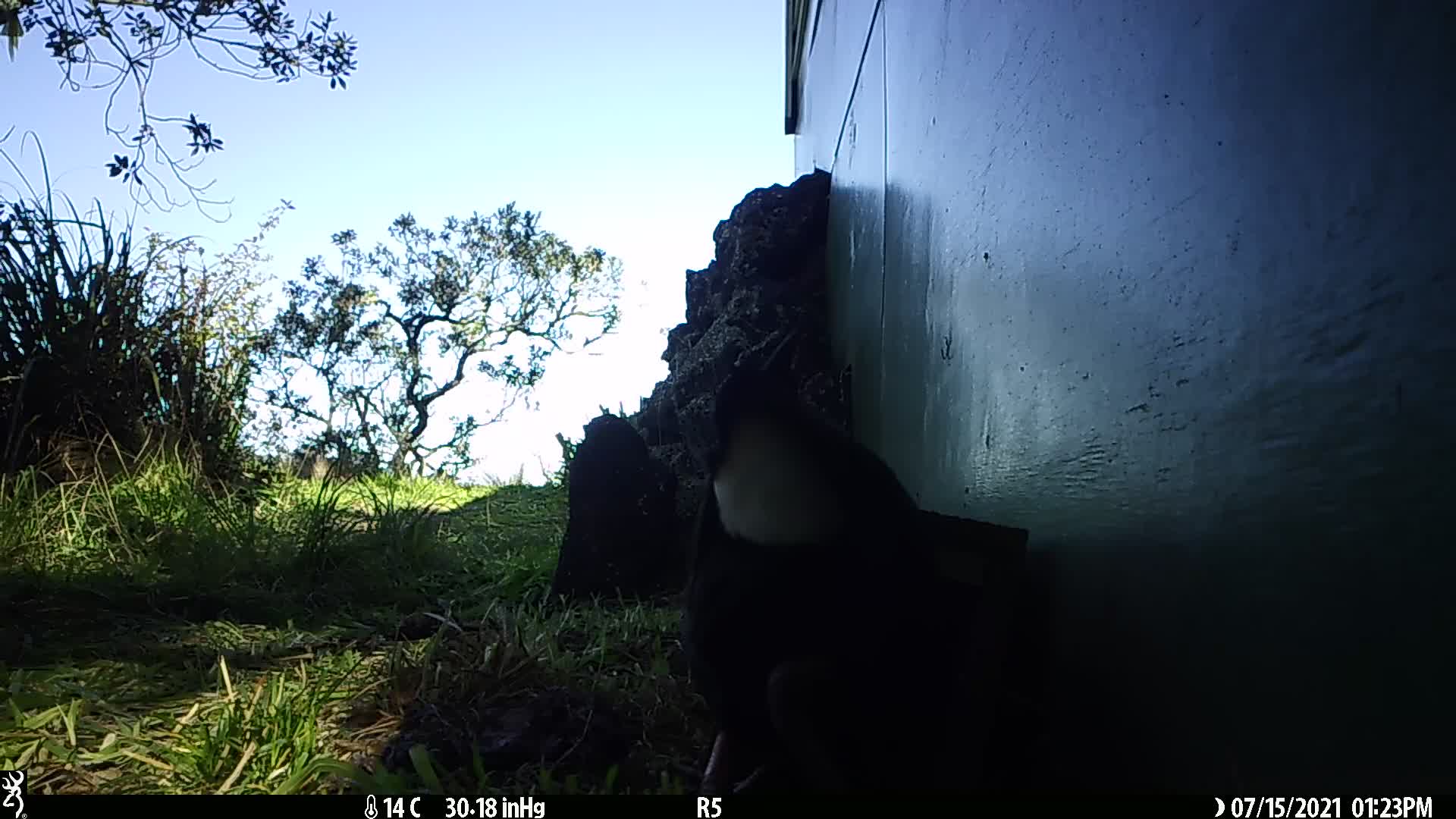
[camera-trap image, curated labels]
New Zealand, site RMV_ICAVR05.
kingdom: Animalia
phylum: Chordata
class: Aves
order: Gruiformes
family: Rallidae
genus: Porphyrio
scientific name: Porphyrio melanotus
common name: australasian swamphen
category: pukeko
Pukeko (australasian swamphen) (Porphyrio melanotus).